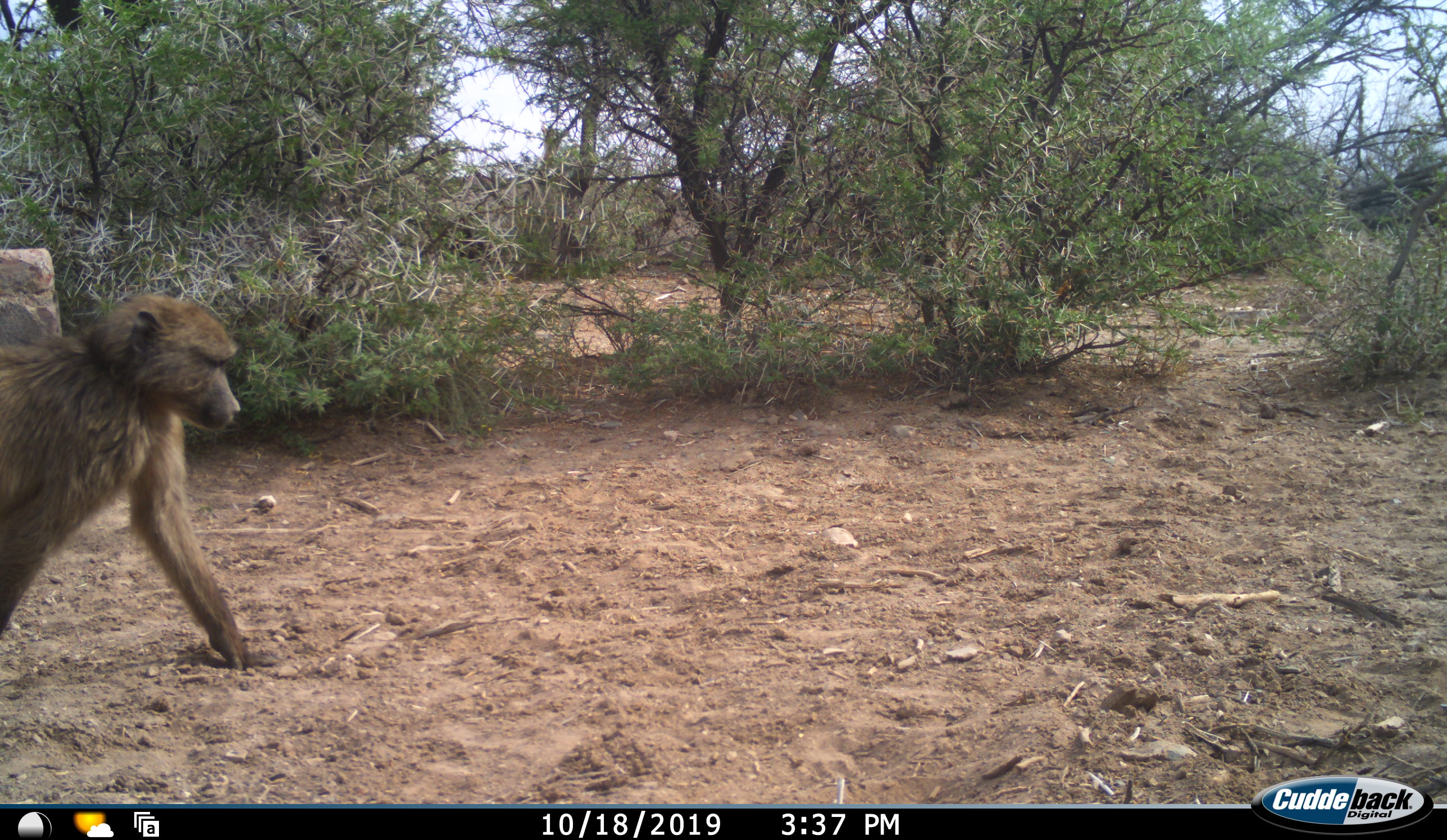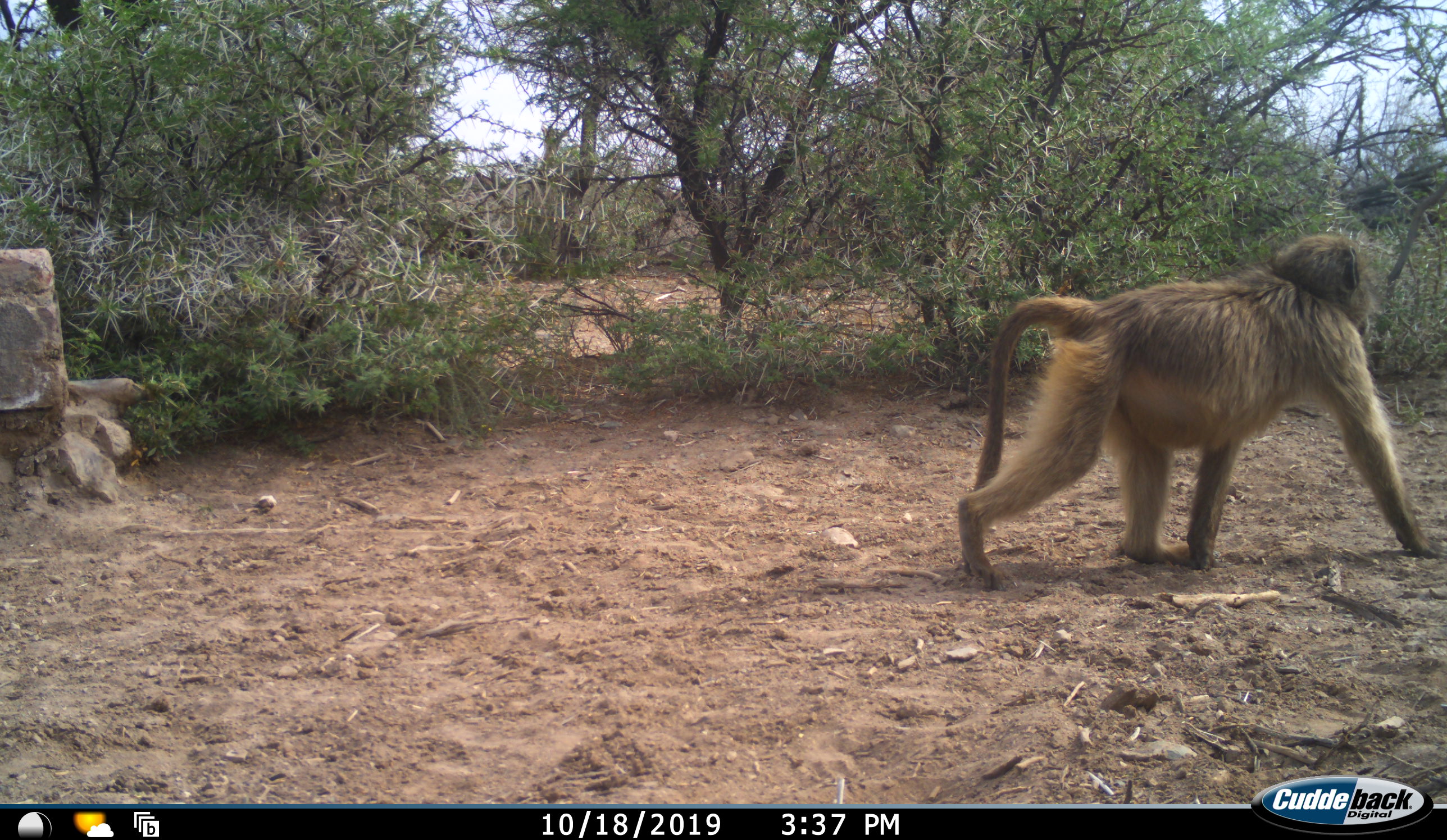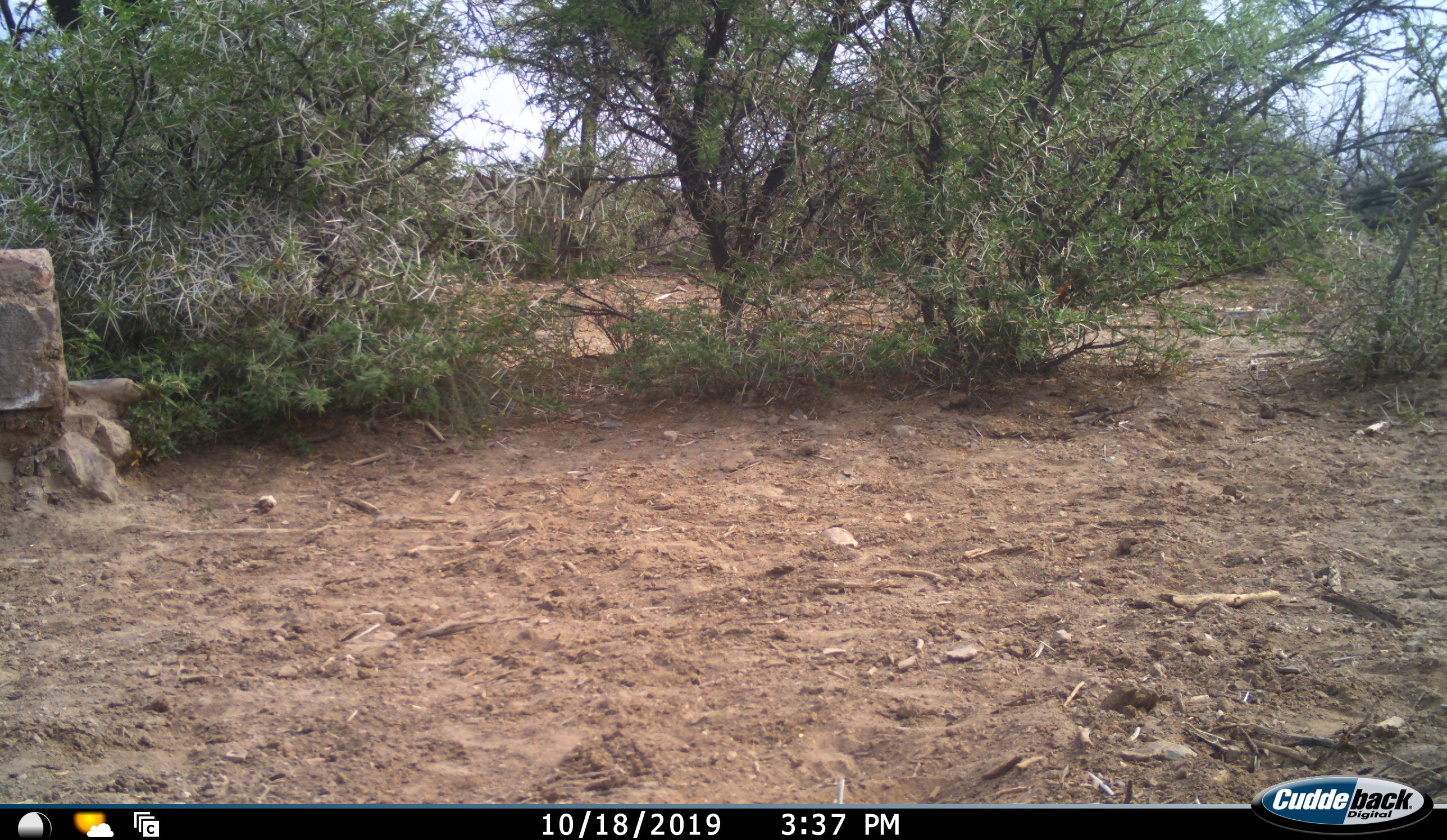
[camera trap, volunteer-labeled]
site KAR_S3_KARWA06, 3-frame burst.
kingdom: Animalia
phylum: Chordata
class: Mammalia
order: Primates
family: Cercopithecidae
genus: Papio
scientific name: Papio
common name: baboon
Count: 1.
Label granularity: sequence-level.